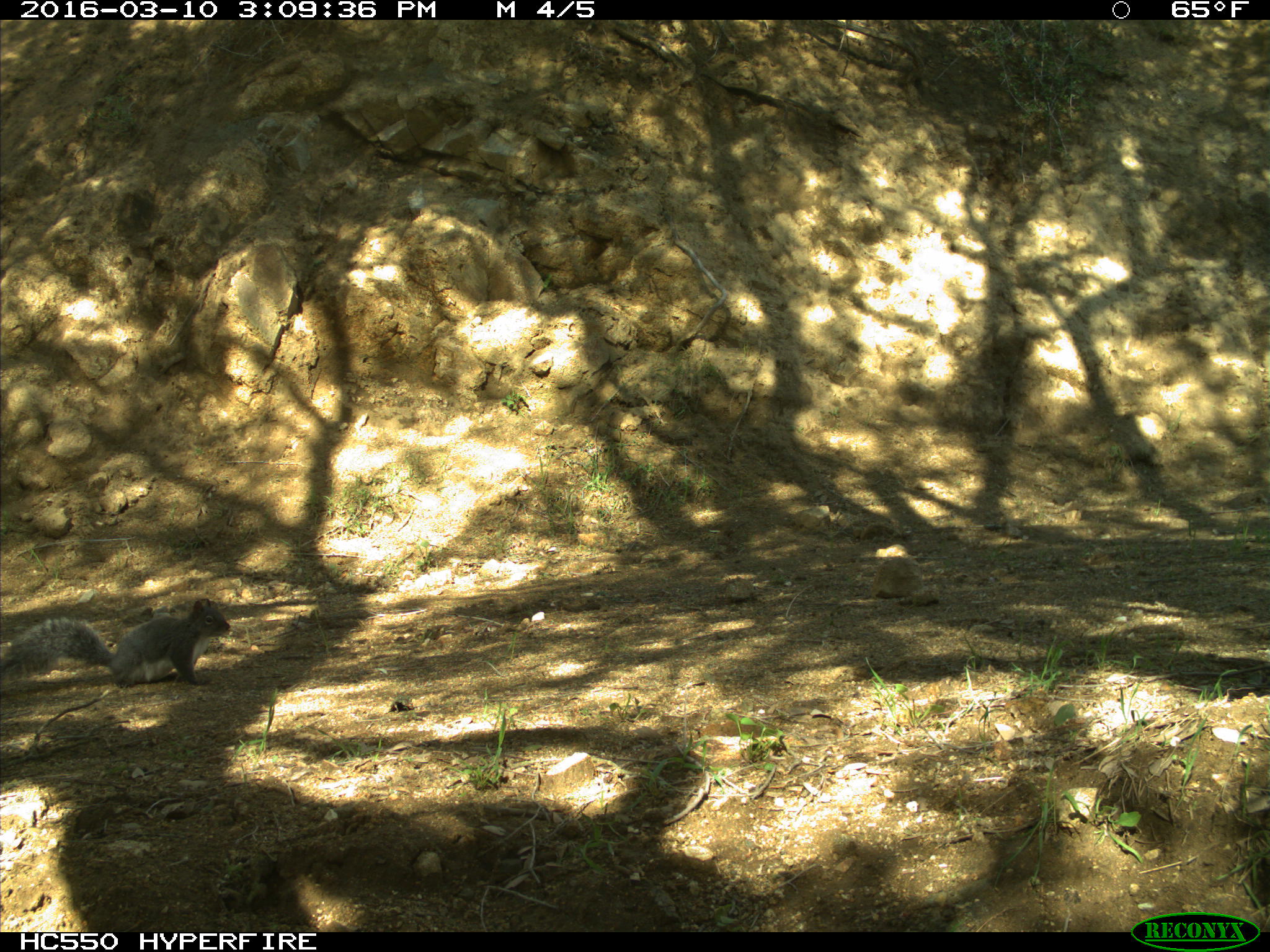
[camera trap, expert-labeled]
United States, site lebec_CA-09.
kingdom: Animalia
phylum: Chordata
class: Mammalia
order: Rodentia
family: Sciuridae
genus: Sciurus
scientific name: Sciurus carolinensis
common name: eastern gray squirrel